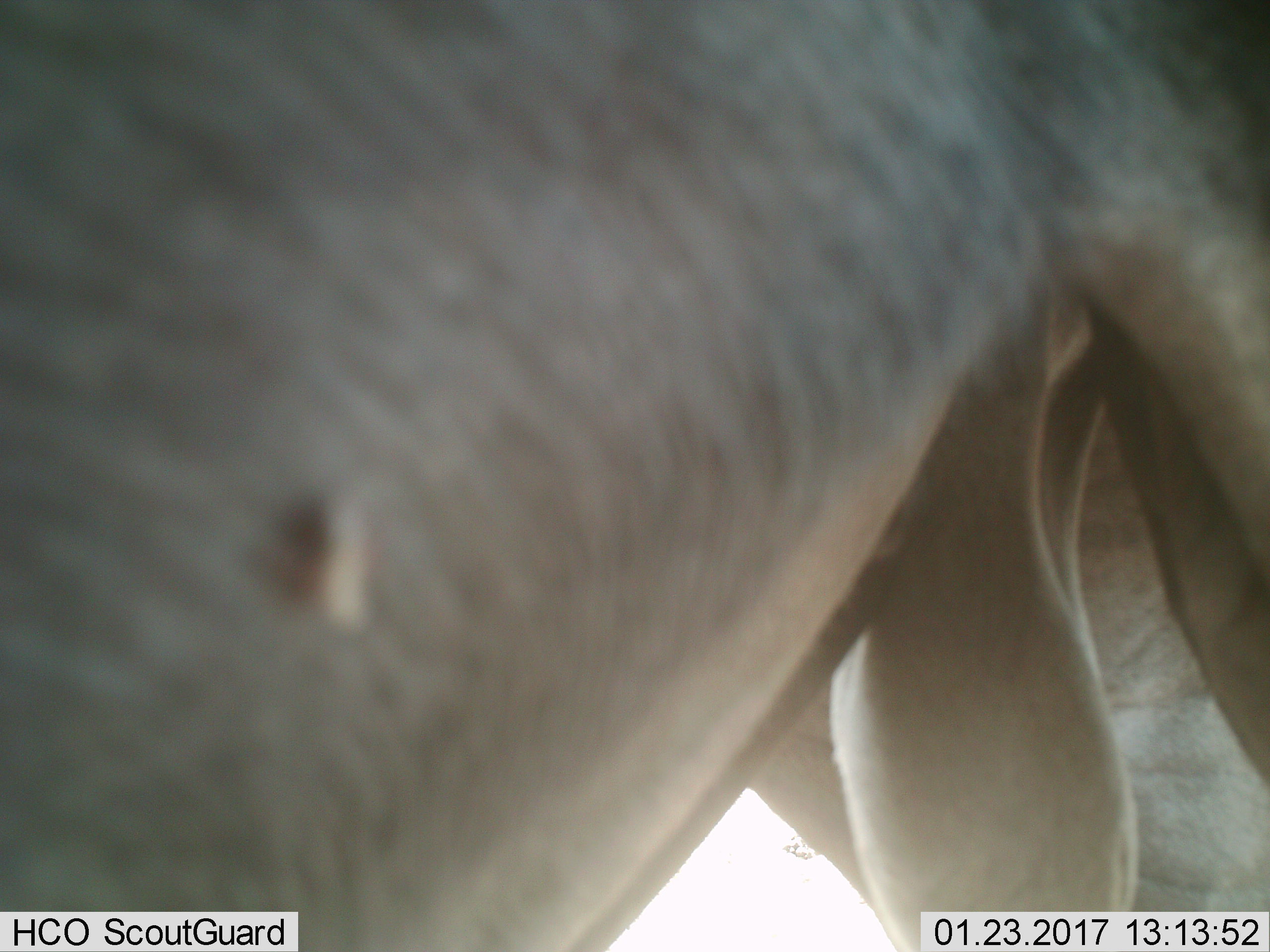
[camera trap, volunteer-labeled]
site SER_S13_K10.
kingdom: Animalia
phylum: Chordata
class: Mammalia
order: Artiodactyla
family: Bovidae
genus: Connochaetes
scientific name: Connochaetes taurinus taurinus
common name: blue wildebeest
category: wildebeestblue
Wildebeestblue (blue wildebeest) (Connochaetes taurinus taurinus), count 1. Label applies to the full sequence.